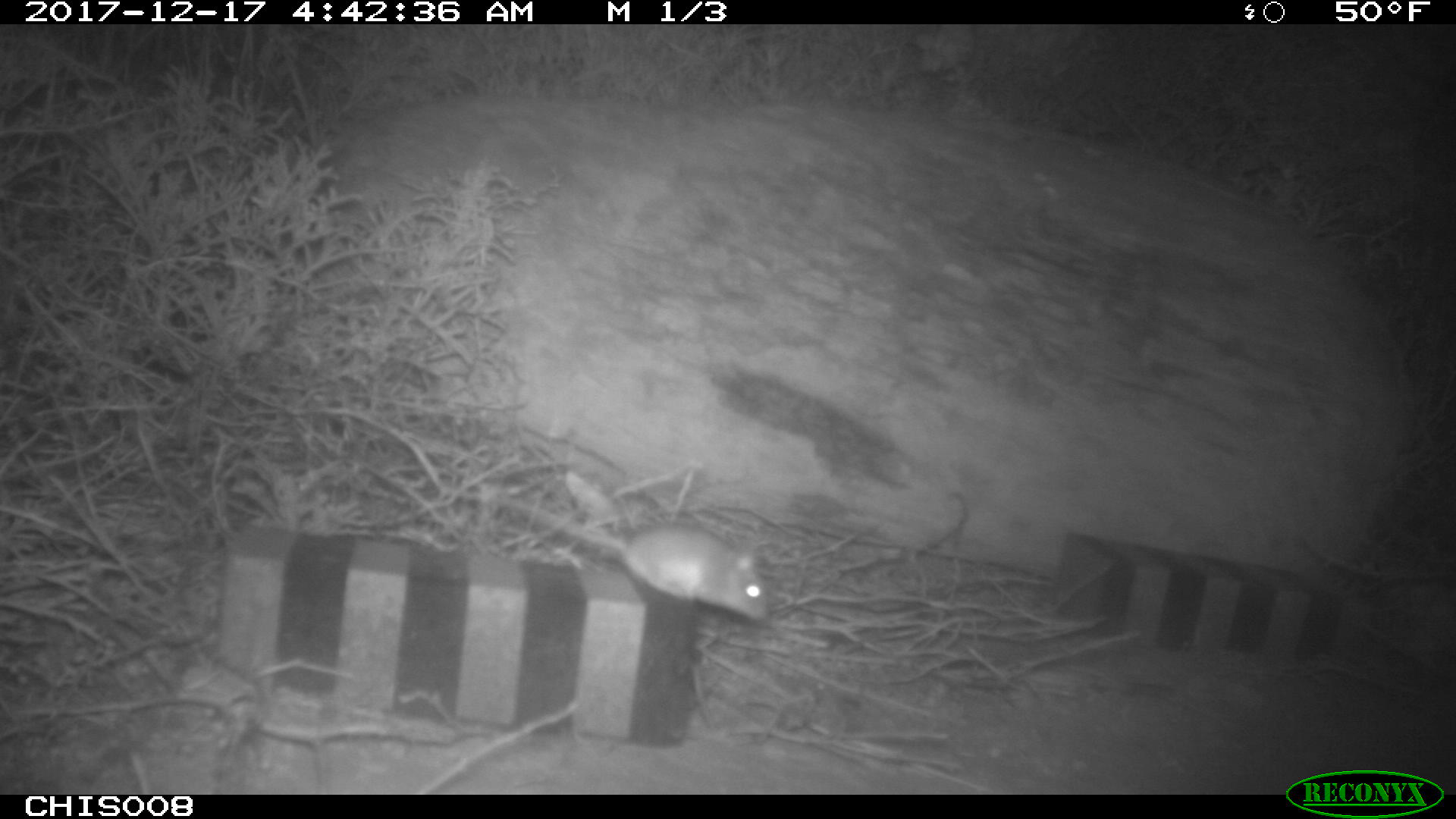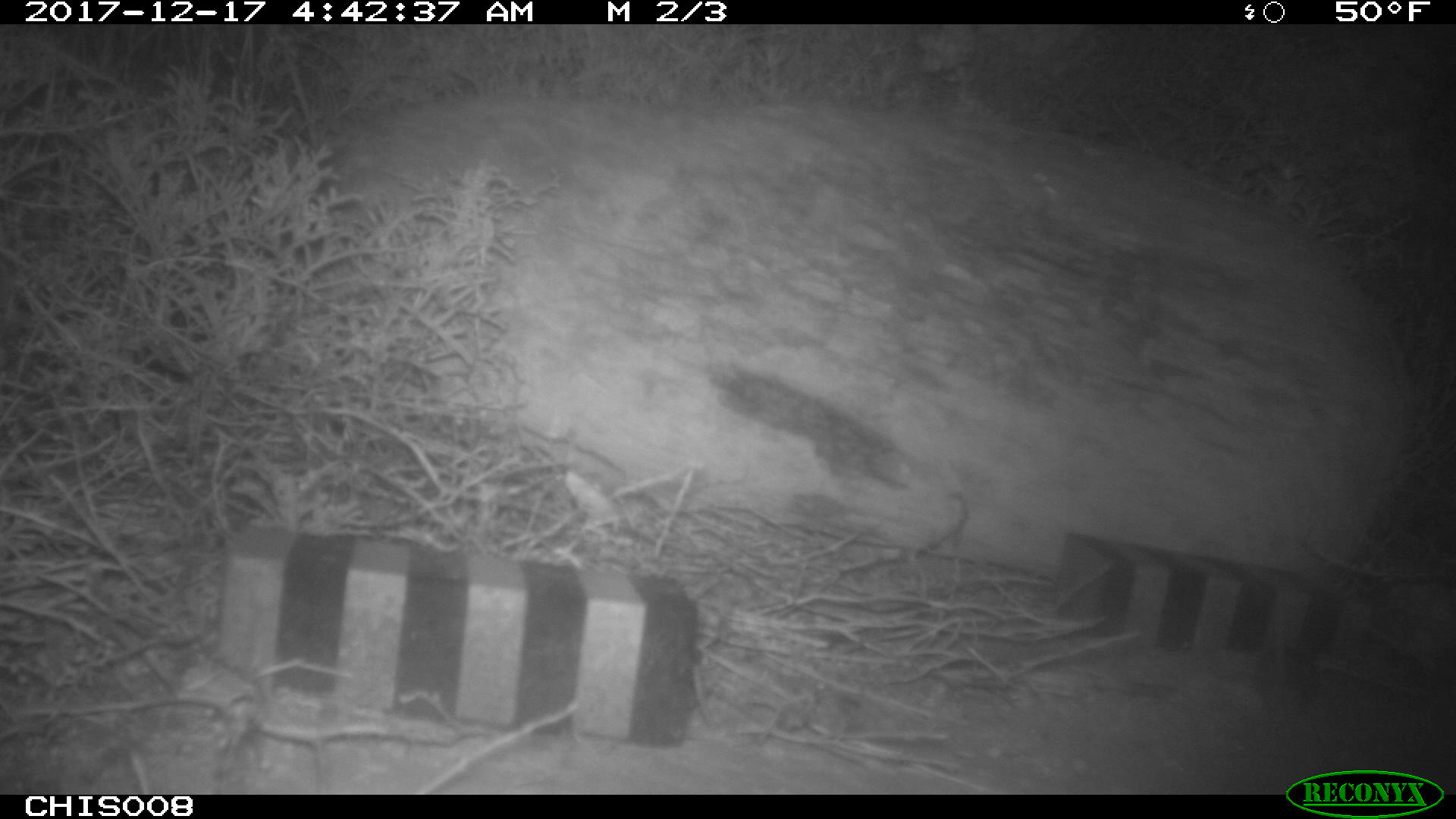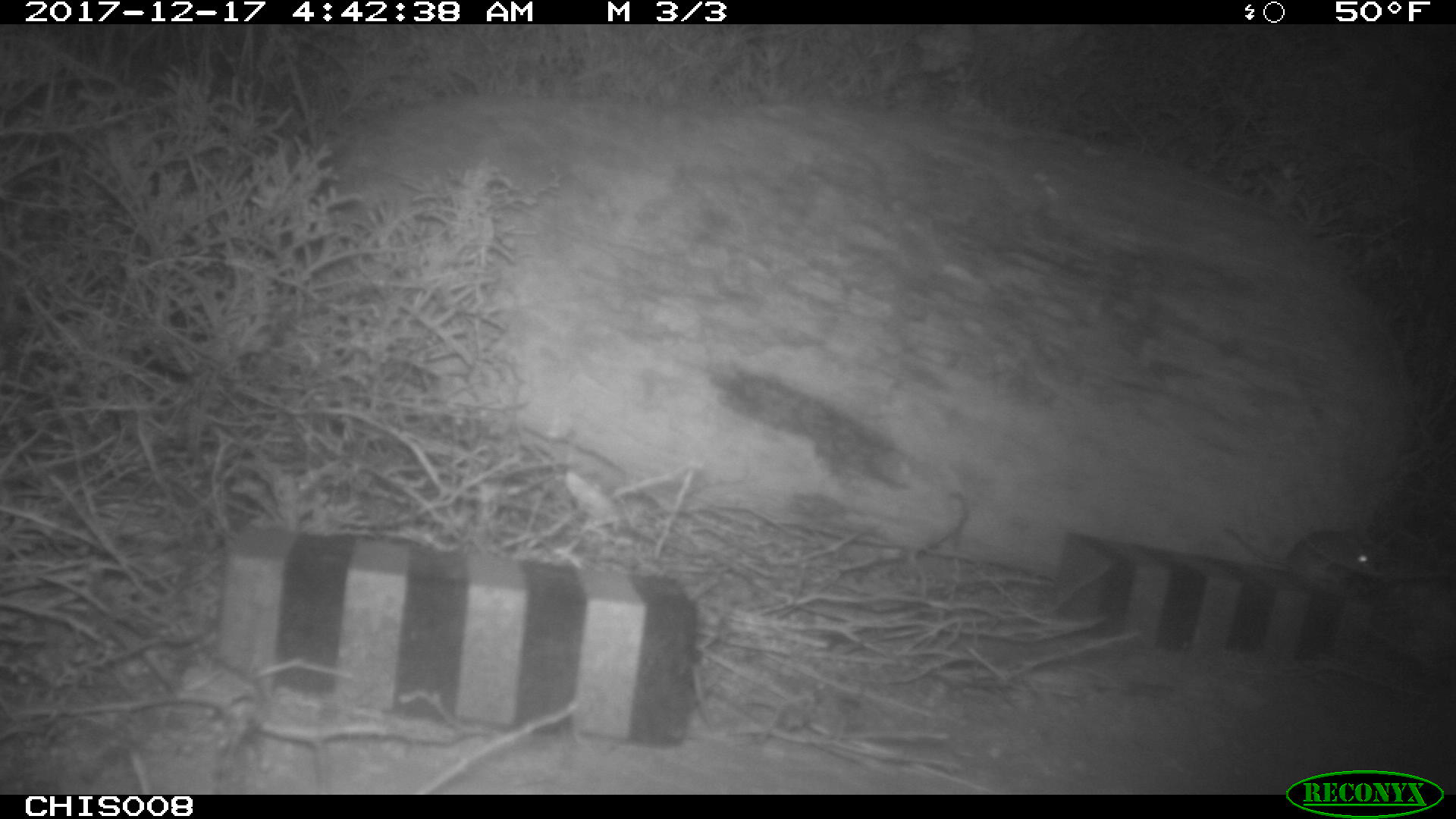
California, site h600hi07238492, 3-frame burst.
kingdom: Animalia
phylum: Chordata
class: Mammalia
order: Rodentia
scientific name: Rodentia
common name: rodent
Rodent (Rodentia).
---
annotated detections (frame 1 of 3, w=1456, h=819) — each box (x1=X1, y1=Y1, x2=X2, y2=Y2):
rodent: (x1=435, y1=482, x2=771, y2=621)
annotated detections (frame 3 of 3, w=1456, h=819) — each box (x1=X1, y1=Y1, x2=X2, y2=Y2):
rodent: (x1=1222, y1=527, x2=1375, y2=585)